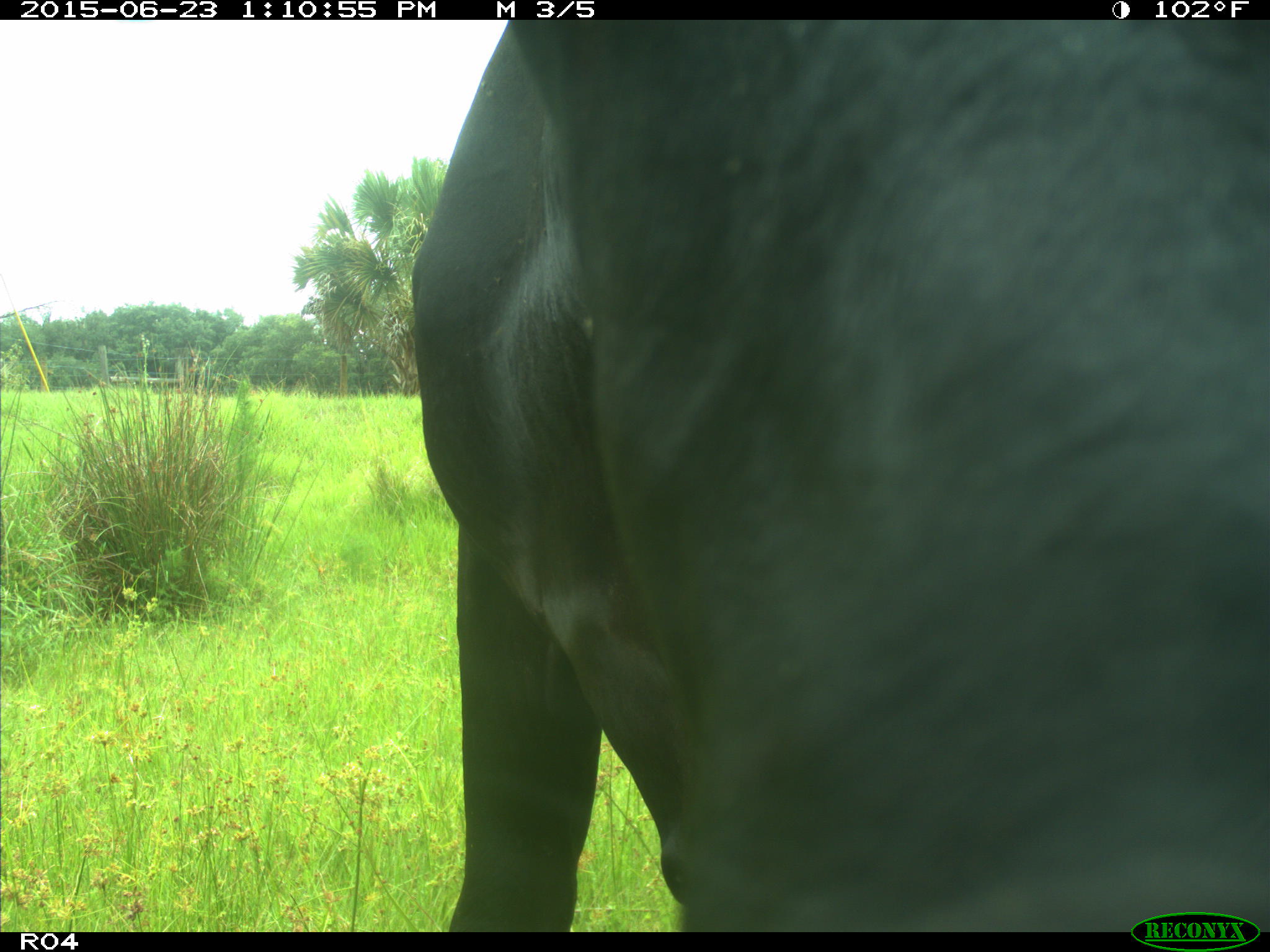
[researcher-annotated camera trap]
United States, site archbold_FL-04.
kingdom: Animalia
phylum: Chordata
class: Mammalia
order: Artiodactyla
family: Bovidae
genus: Bos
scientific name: Bos taurus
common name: domestic cow